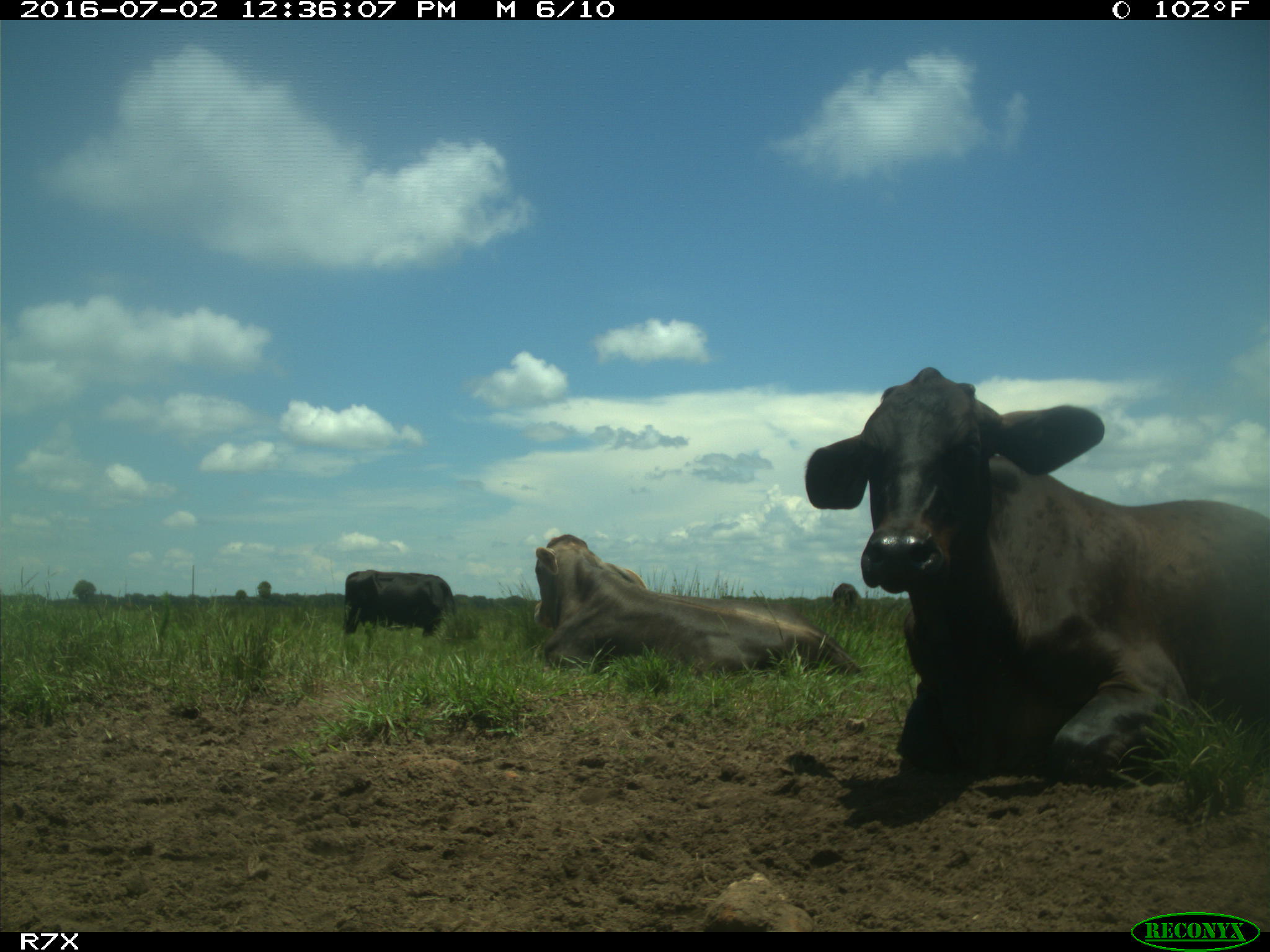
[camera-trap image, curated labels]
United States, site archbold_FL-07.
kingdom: Animalia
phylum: Chordata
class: Mammalia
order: Artiodactyla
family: Bovidae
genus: Bos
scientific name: Bos taurus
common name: domestic cow